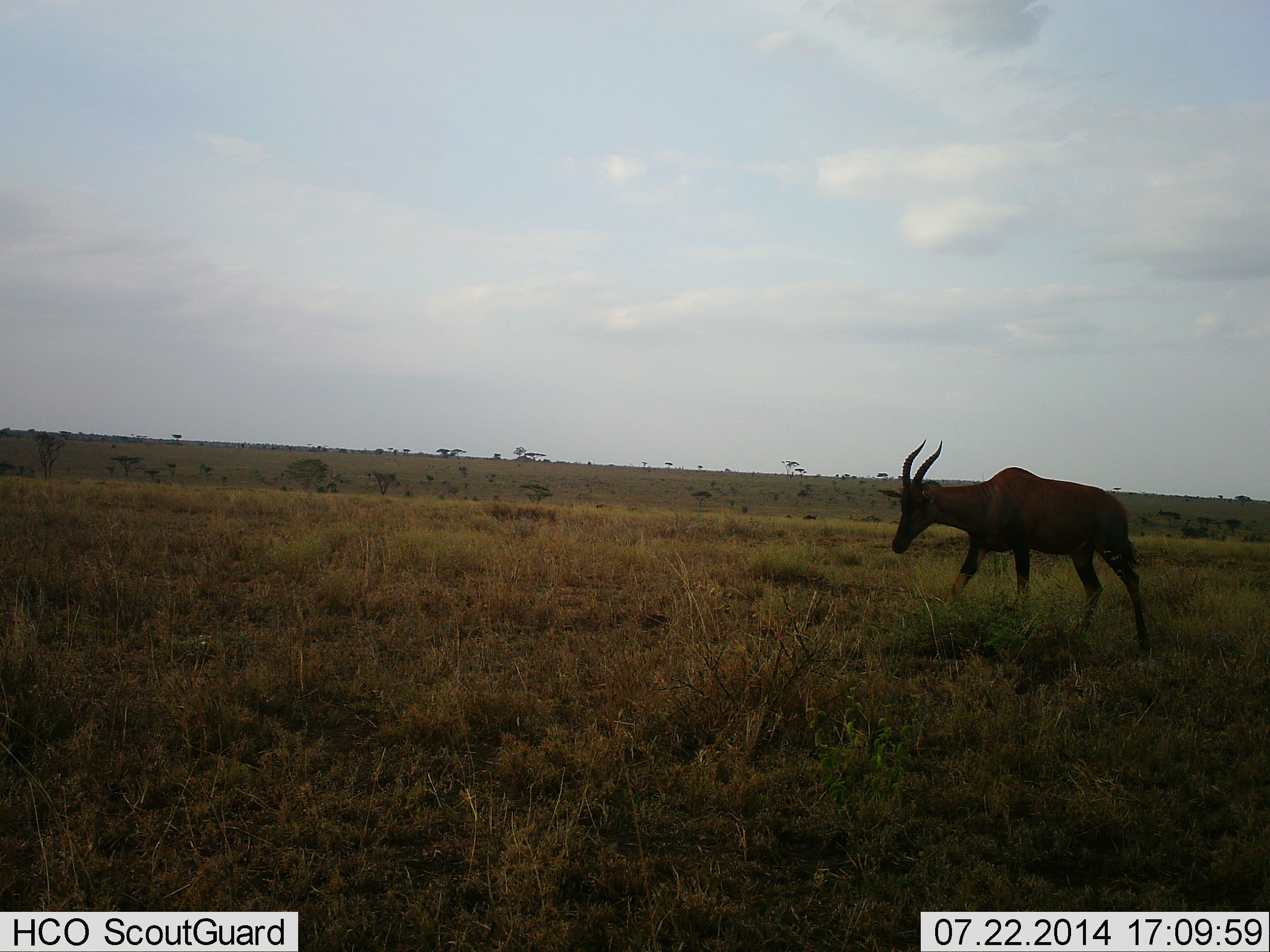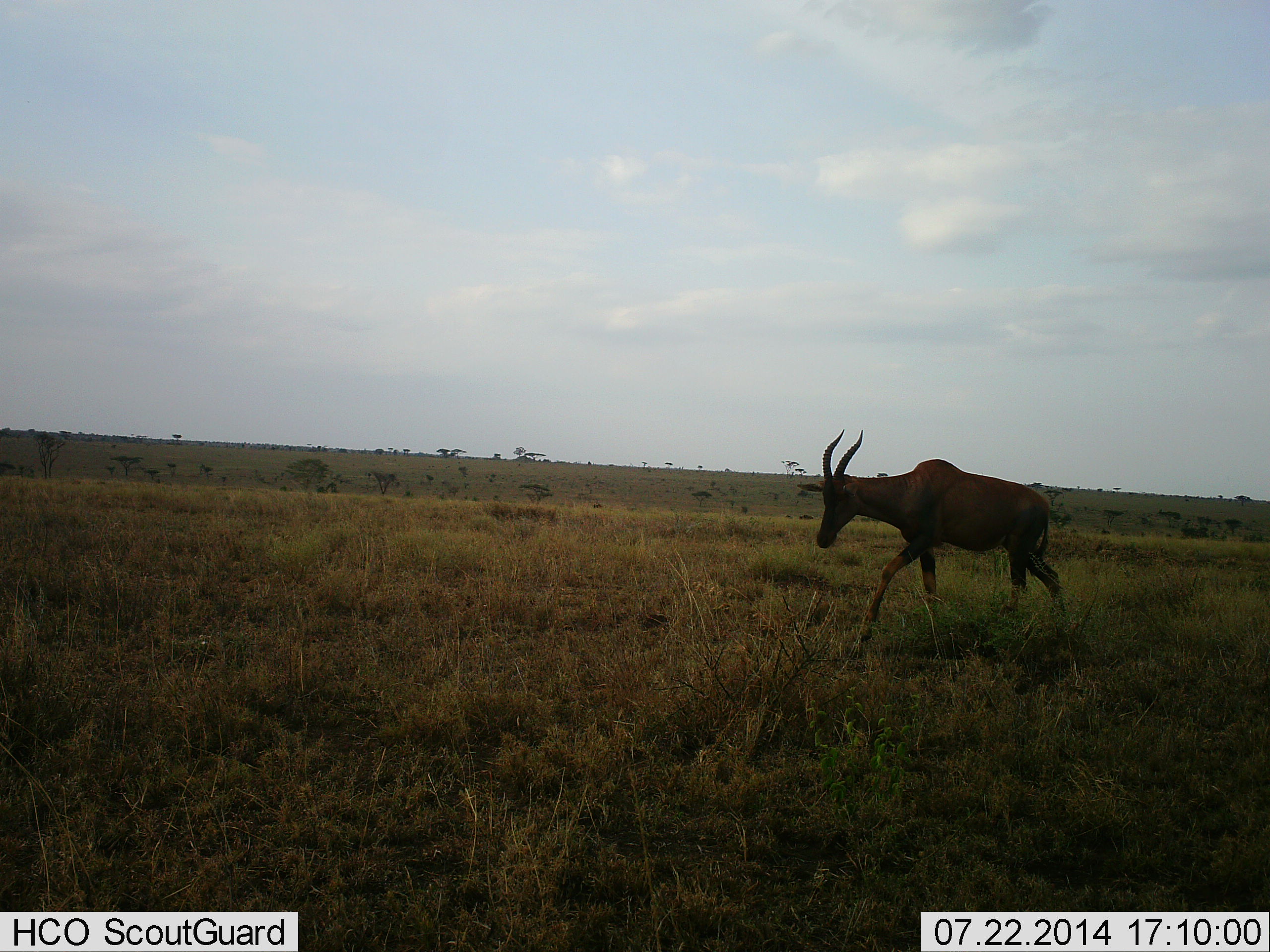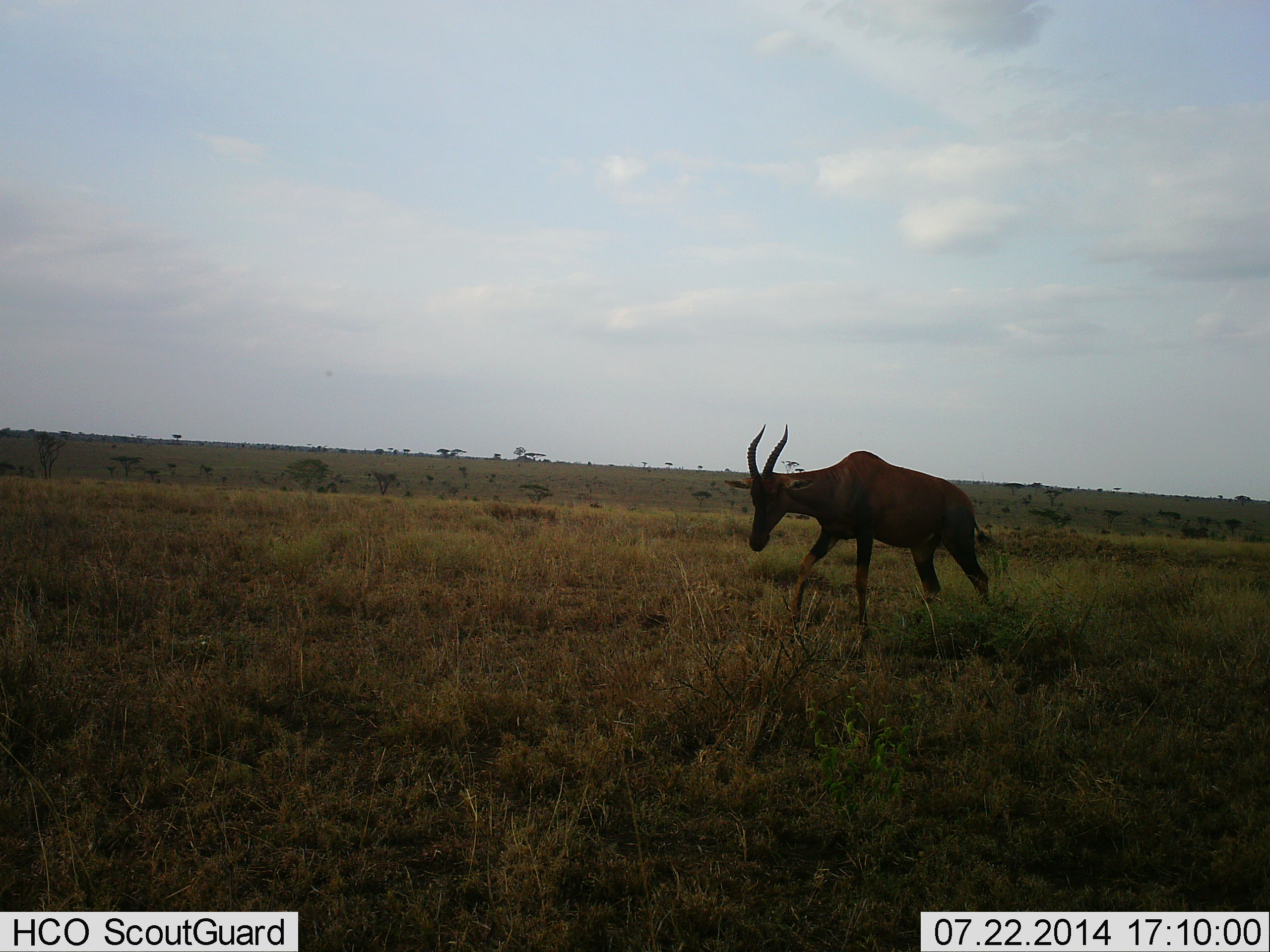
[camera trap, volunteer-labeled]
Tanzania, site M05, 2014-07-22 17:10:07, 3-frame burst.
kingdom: Animalia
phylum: Chordata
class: Mammalia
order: Artiodactyla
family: Bovidae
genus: Damaliscus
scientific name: Damaliscus lunatus jimela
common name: topi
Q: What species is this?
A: Topi (Damaliscus lunatus jimela).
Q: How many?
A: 1.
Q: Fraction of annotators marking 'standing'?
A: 0%.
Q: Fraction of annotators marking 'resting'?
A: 0%.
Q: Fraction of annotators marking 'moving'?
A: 100%.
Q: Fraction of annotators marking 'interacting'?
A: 0%.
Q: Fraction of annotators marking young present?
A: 0%.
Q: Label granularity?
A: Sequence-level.